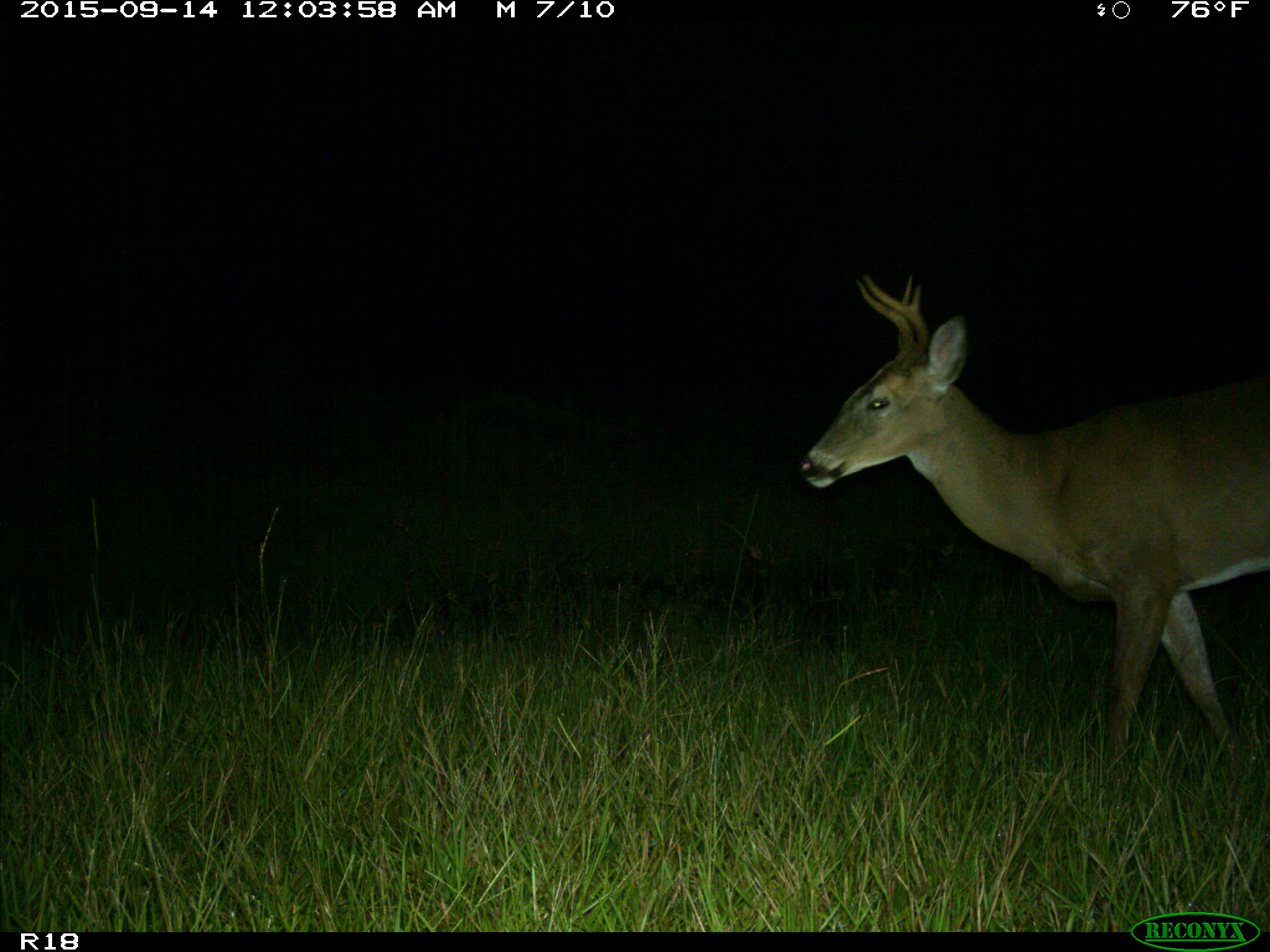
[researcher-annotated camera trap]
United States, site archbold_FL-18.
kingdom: Animalia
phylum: Chordata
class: Mammalia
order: Artiodactyla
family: Cervidae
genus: Odocoileus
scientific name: Odocoileus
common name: deer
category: unidentified deer